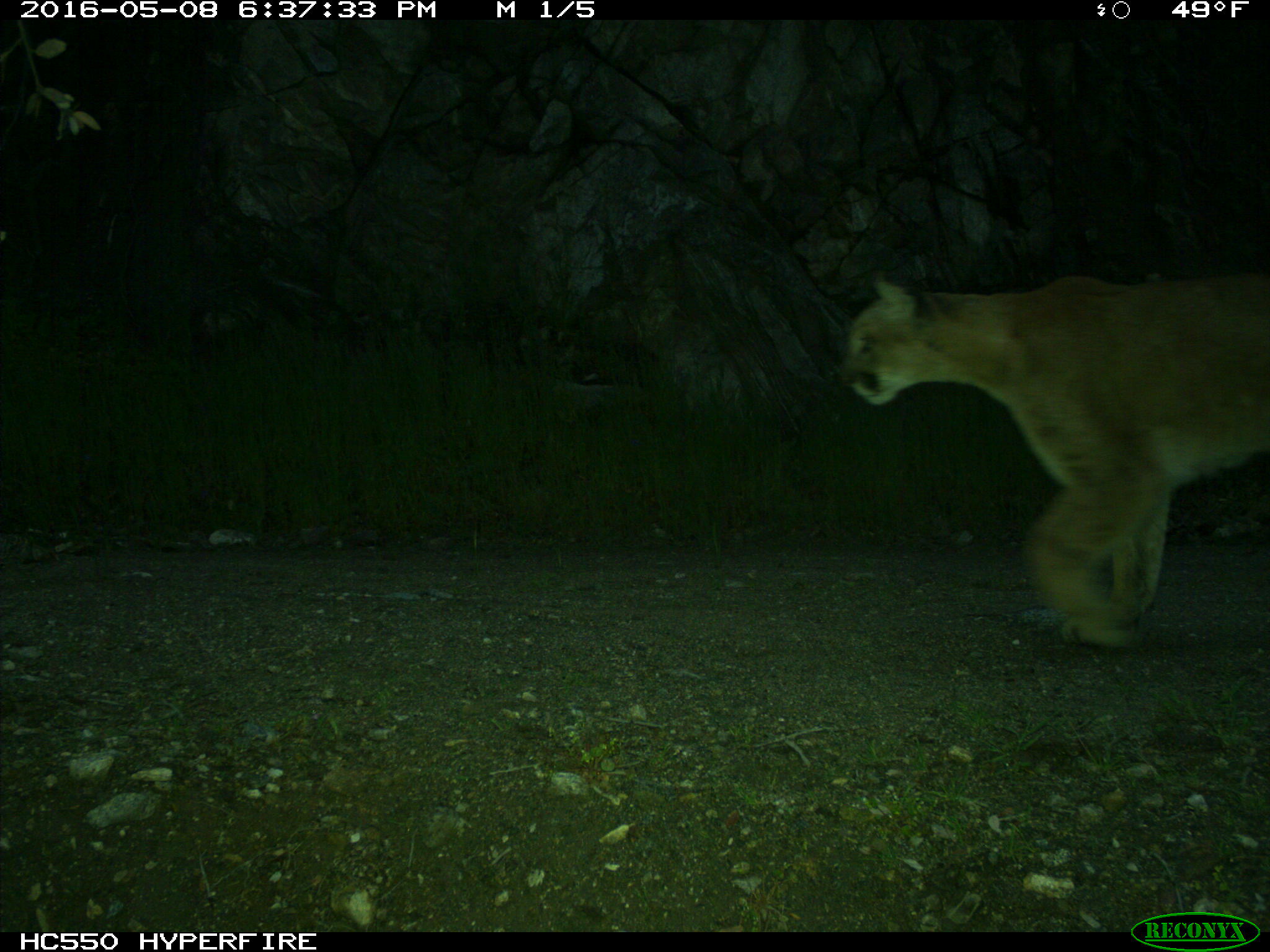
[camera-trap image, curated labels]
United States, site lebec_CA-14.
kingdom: Animalia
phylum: Chordata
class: Mammalia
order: Carnivora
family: Felidae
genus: Puma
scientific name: Puma concolor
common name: mountain lion